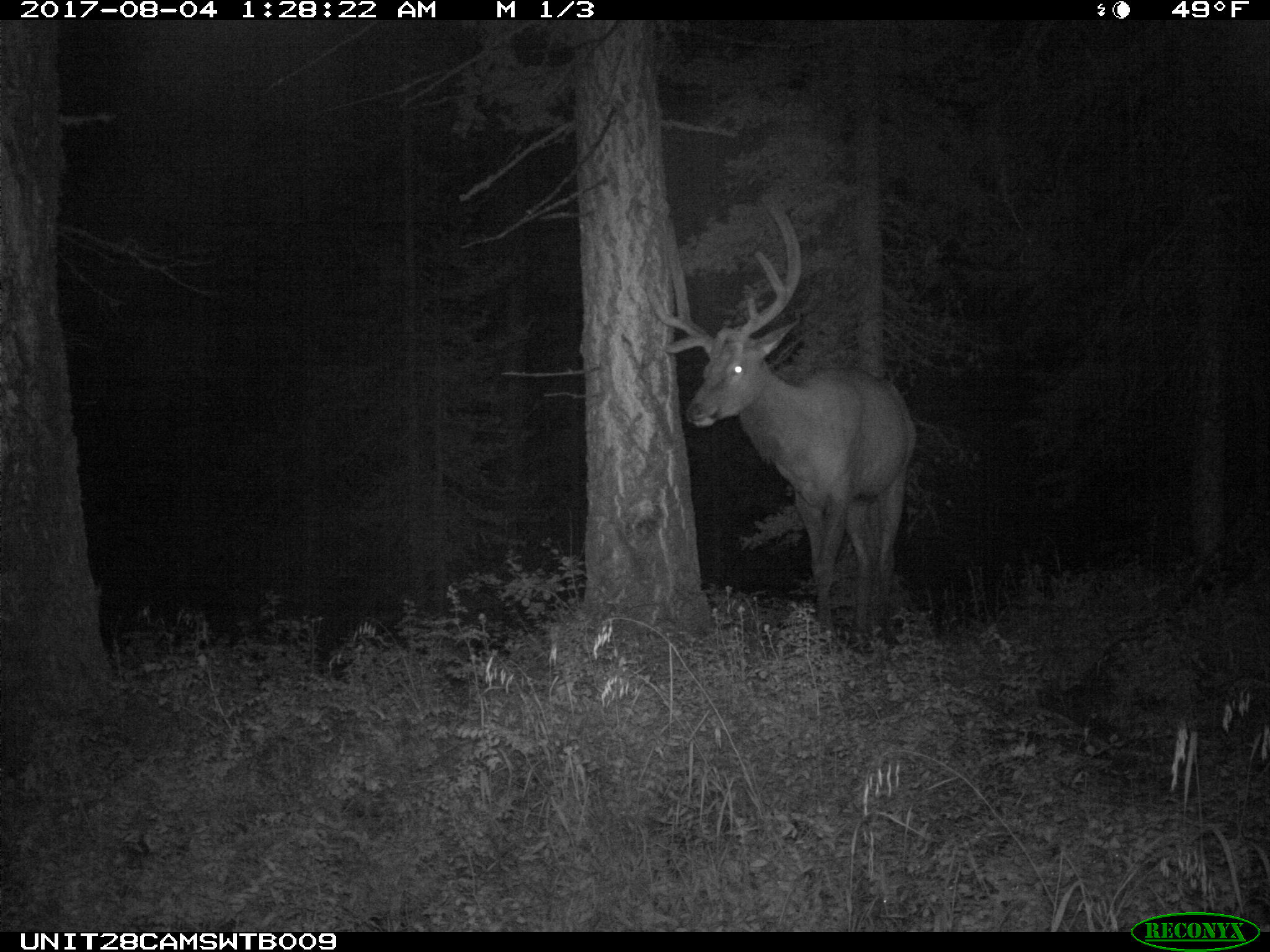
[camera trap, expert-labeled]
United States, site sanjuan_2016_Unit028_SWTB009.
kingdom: Animalia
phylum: Chordata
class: Mammalia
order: Artiodactyla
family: Cervidae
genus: Cervus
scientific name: Cervus elaphus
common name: red deer